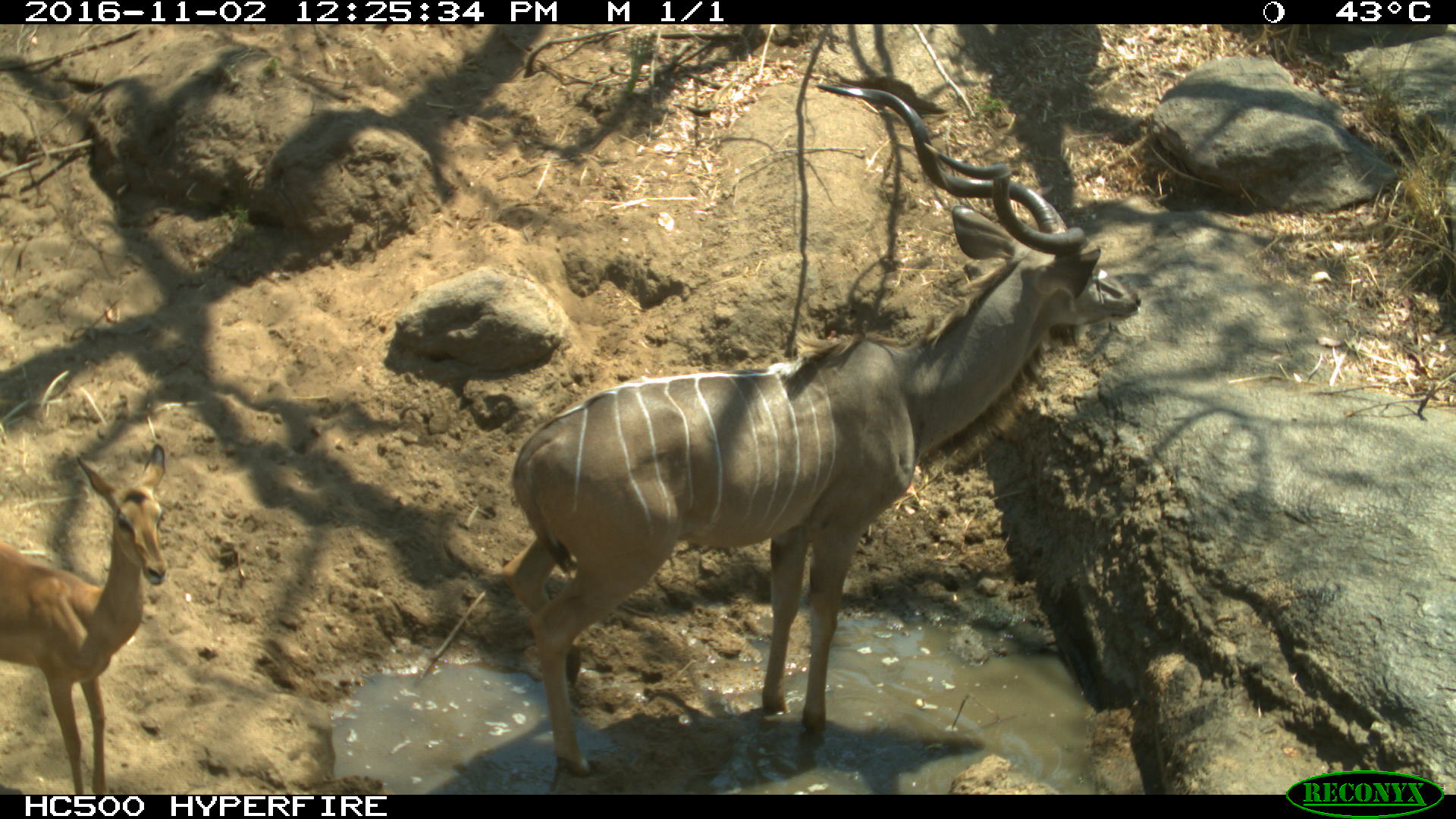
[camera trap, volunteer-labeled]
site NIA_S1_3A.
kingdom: Animalia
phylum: Chordata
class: Mammalia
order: Artiodactyla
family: Bovidae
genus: Aepyceros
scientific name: Aepyceros melampus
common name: impala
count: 1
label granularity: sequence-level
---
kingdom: Animalia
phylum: Chordata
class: Mammalia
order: Artiodactyla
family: Bovidae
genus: Tragelaphus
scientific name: Tragelaphus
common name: kudu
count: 1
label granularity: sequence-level